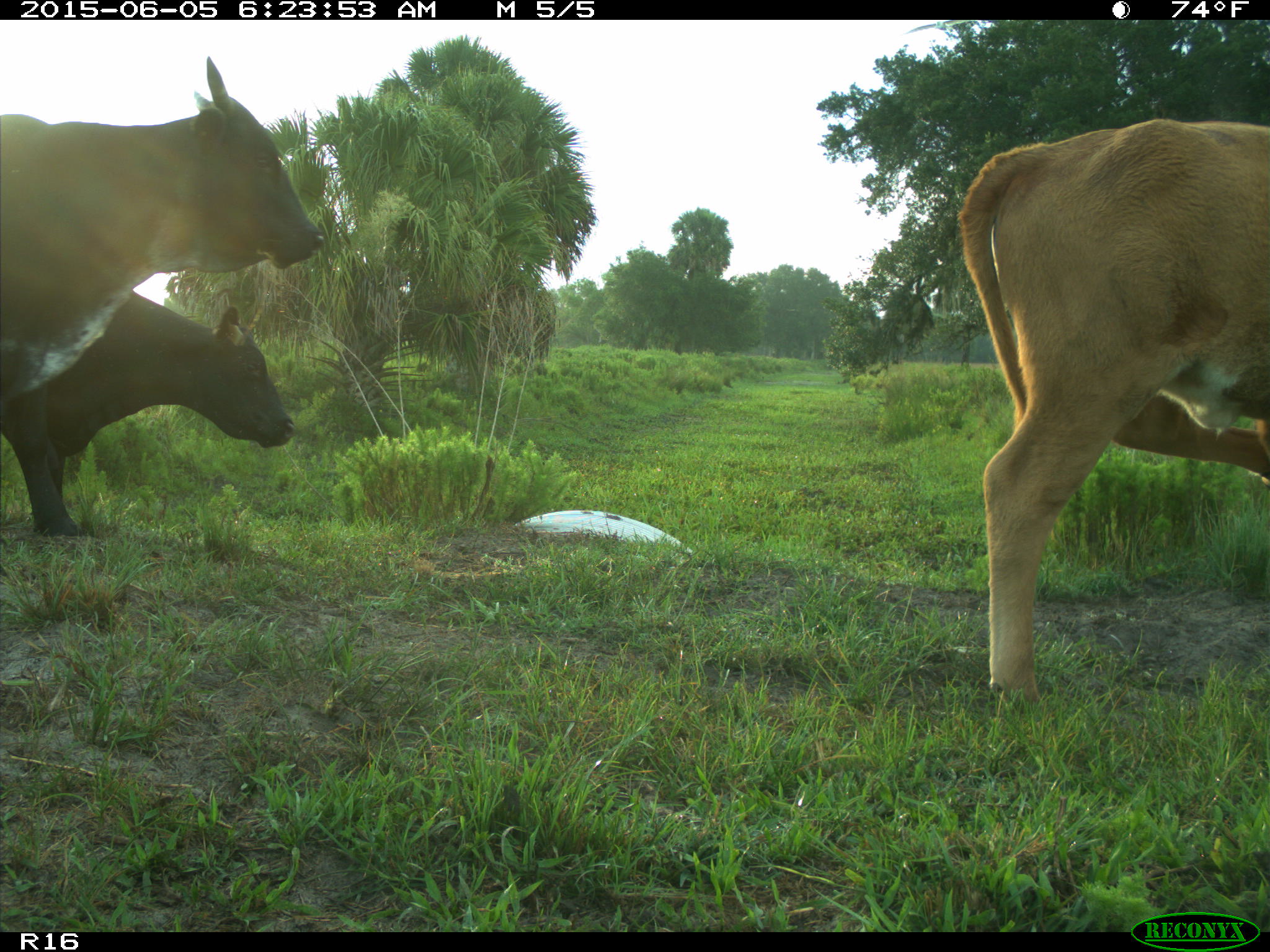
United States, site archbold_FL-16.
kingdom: Animalia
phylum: Chordata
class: Mammalia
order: Artiodactyla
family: Bovidae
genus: Bos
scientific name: Bos taurus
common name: domestic cow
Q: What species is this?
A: Bos taurus (domestic cow).